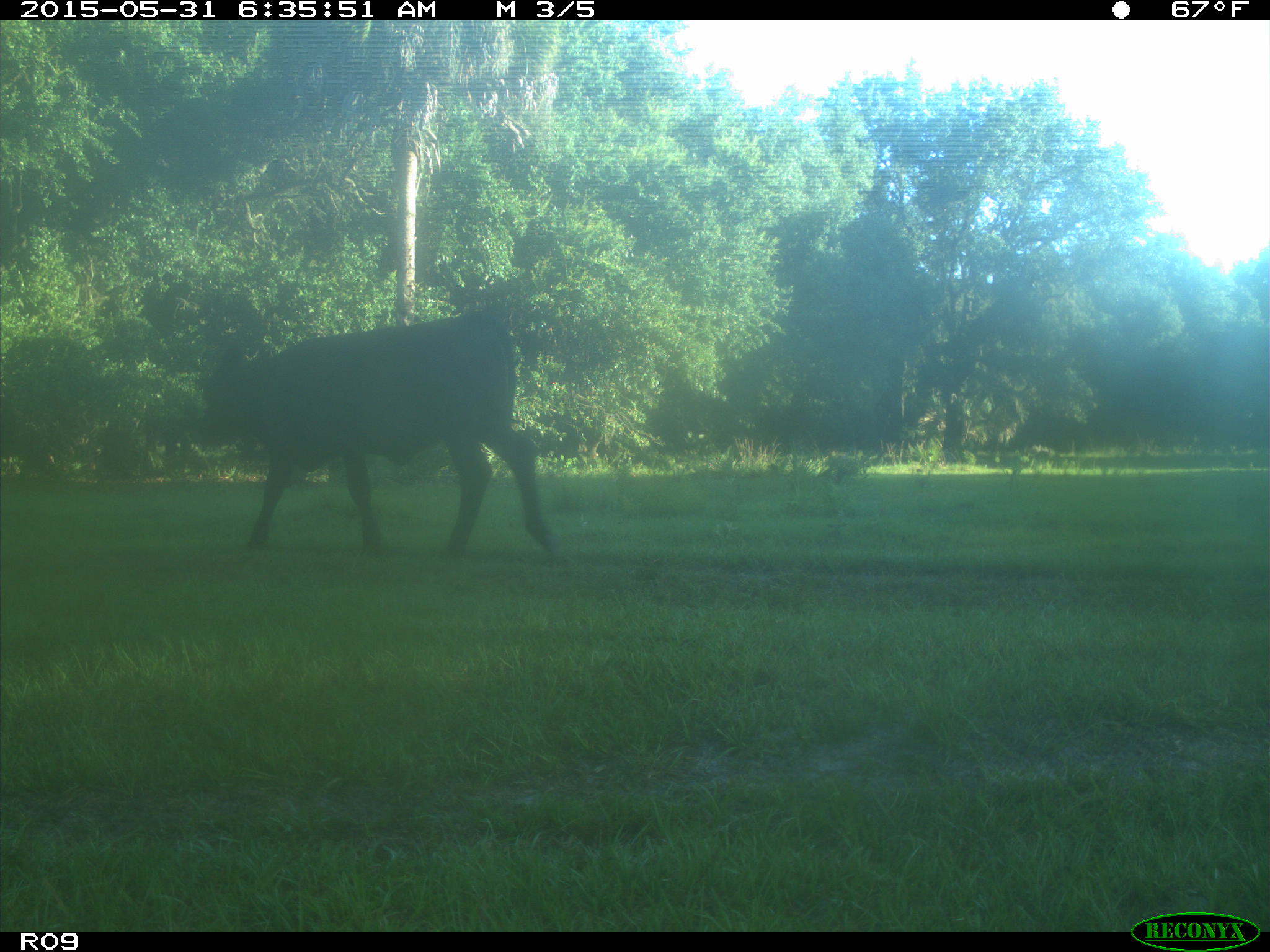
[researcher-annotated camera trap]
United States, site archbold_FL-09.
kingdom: Animalia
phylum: Chordata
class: Mammalia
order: Artiodactyla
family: Bovidae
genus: Bos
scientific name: Bos taurus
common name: domestic cow